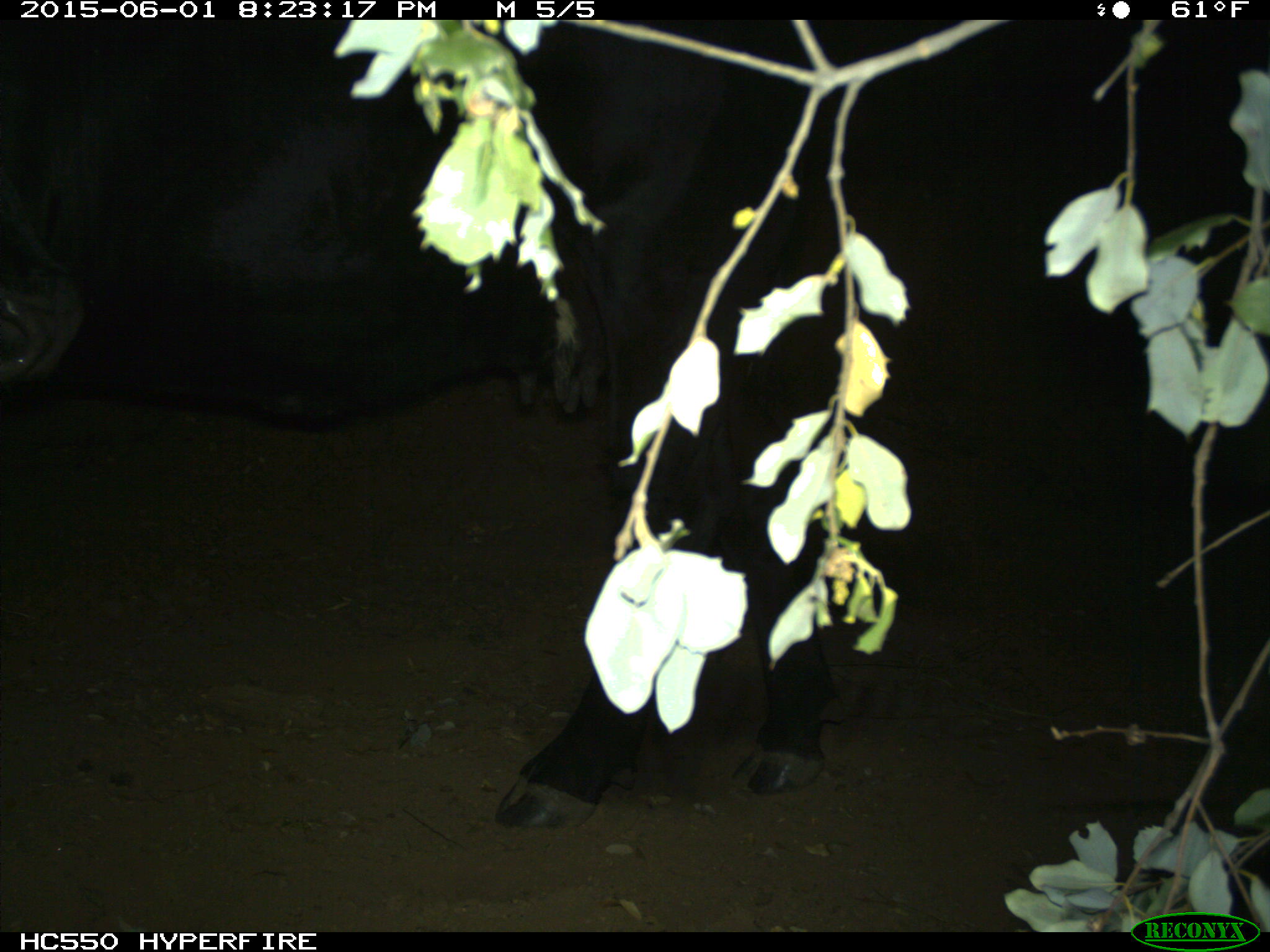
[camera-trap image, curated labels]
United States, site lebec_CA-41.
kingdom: Animalia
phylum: Chordata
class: Mammalia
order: Artiodactyla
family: Bovidae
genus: Bos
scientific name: Bos taurus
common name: domestic cow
Bos taurus (domestic cow).